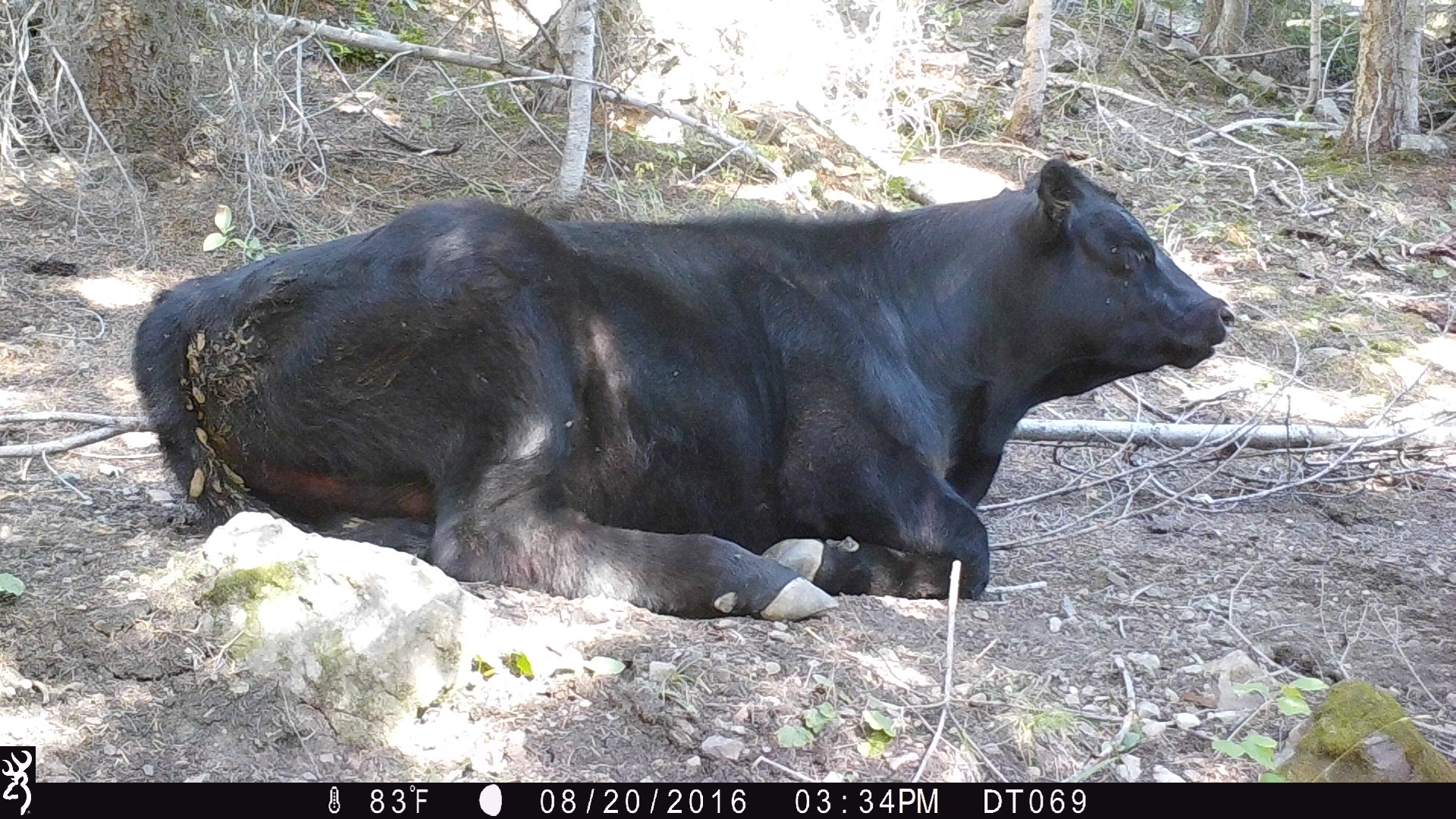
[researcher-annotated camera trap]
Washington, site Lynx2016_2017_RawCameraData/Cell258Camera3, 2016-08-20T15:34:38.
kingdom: Animalia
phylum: Chordata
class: Mammalia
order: Artiodactyla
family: Bovidae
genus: Bos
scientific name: Bos taurus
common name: domestic cattle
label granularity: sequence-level